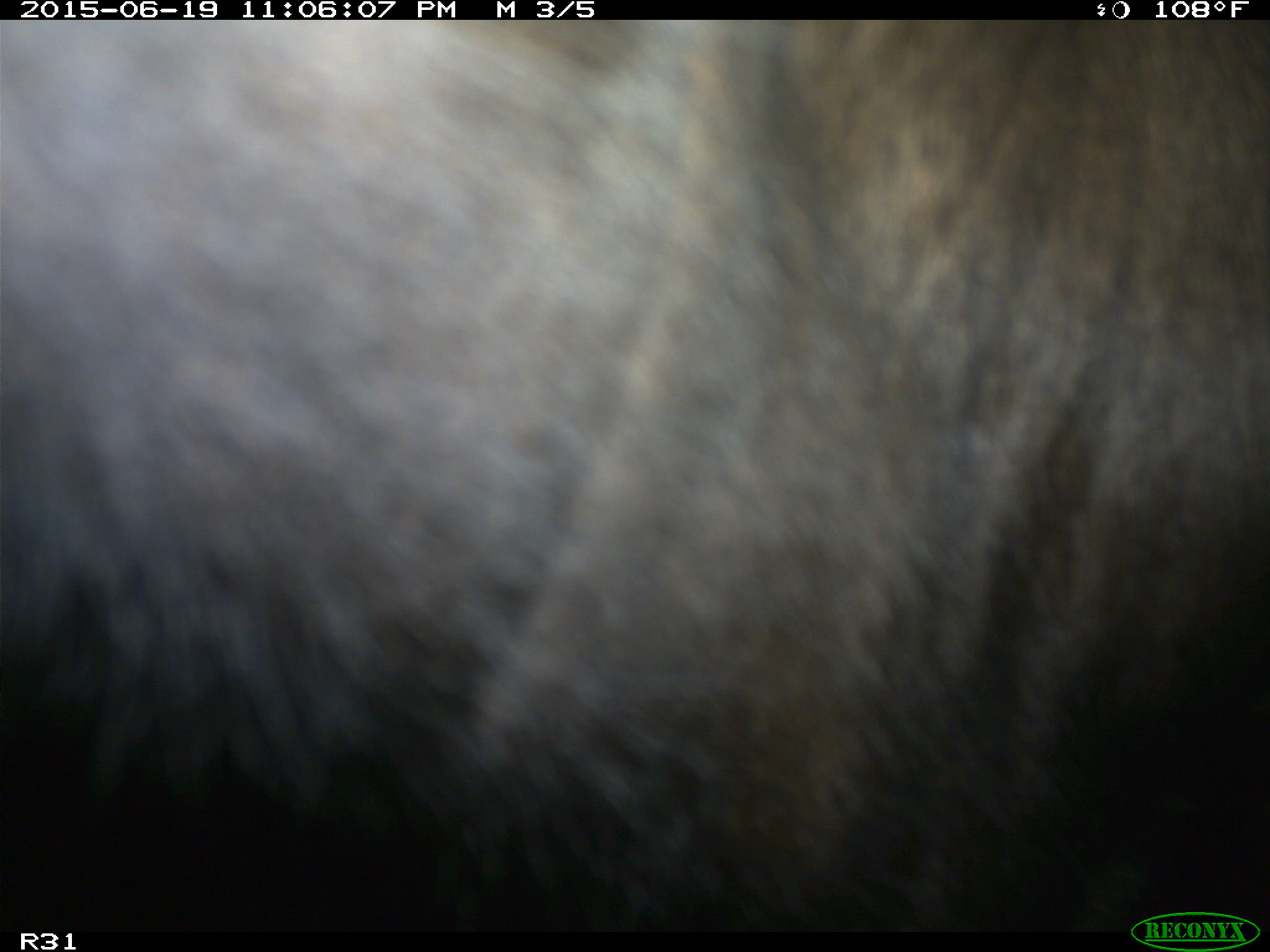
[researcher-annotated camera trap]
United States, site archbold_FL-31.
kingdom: Animalia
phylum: Chordata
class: Mammalia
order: Artiodactyla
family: Bovidae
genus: Bos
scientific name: Bos taurus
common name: domestic cow